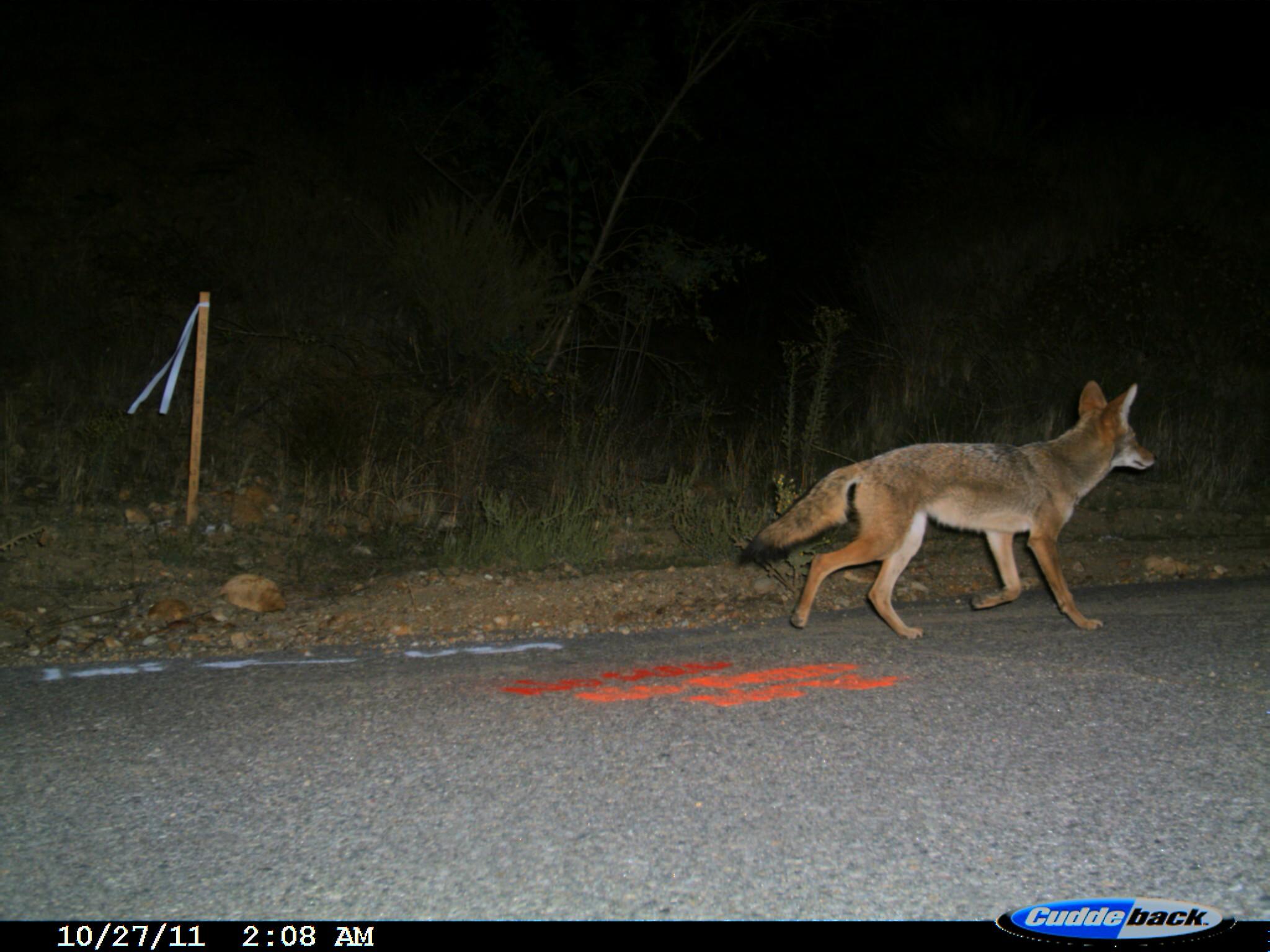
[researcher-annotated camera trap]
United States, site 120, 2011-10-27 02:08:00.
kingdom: Animalia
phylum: Chordata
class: Mammalia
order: Carnivora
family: Canidae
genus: Canis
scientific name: Canis latrans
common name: coyote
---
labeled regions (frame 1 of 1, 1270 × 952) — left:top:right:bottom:
coyote: 732:359:1168:644